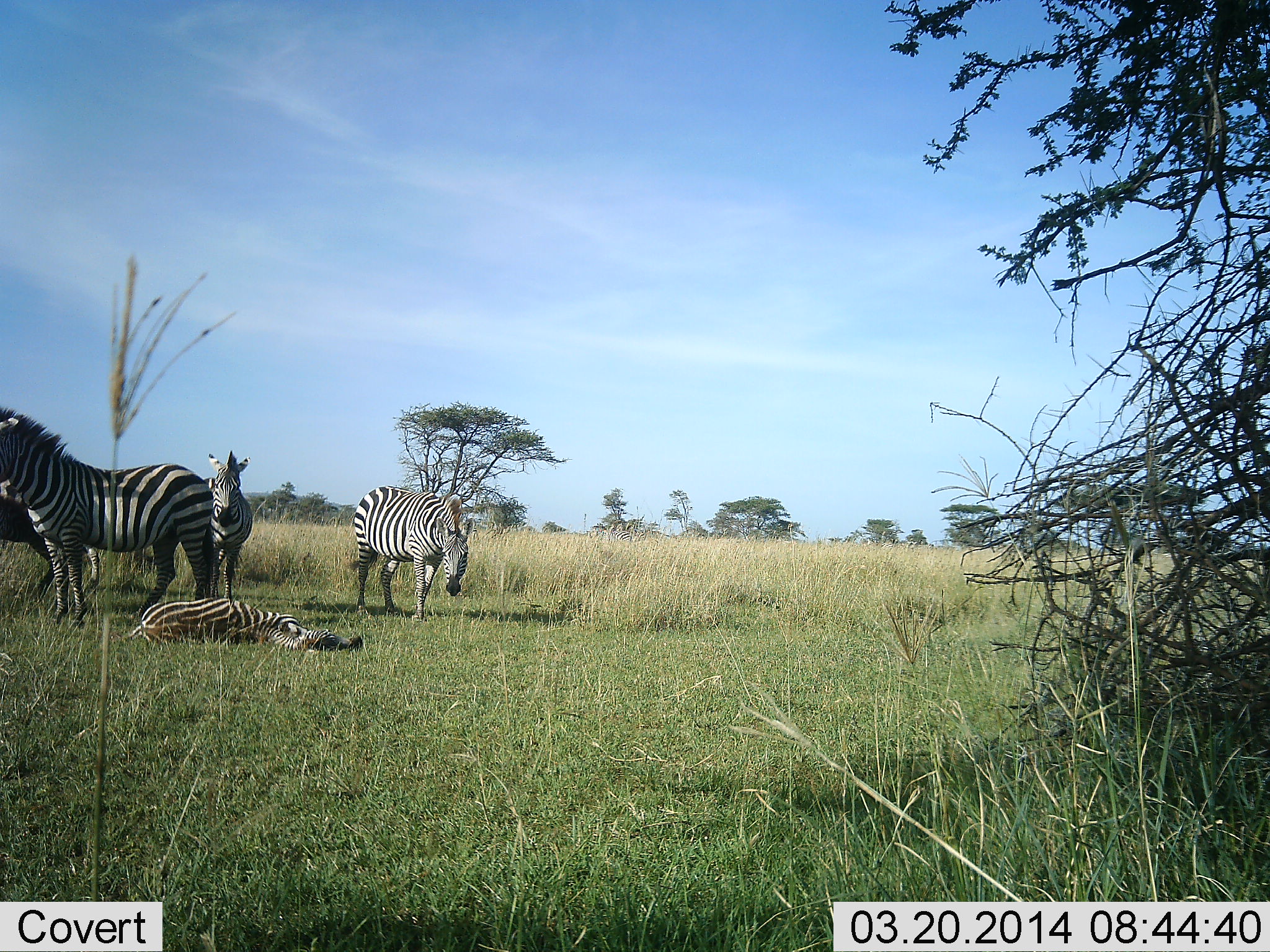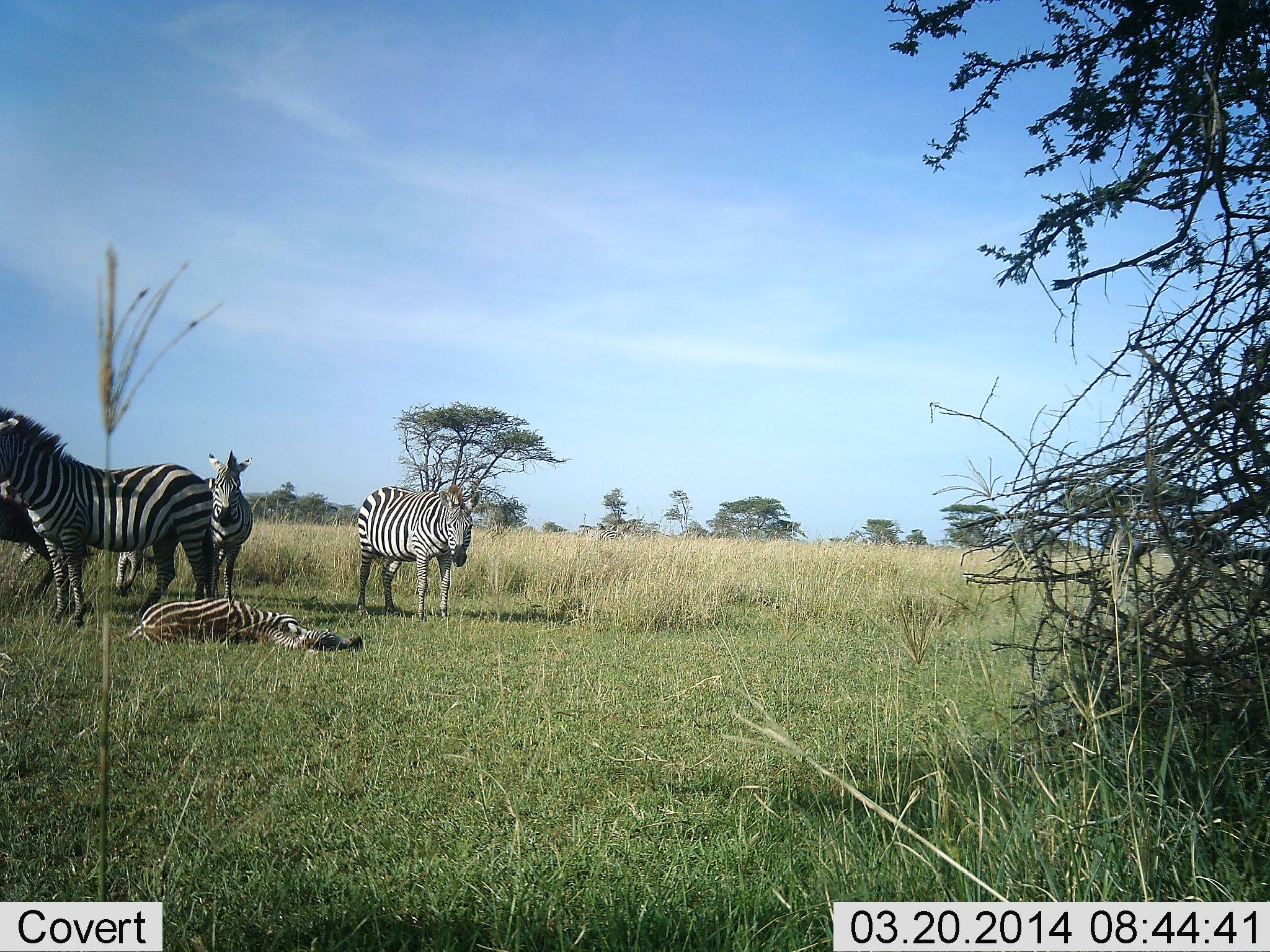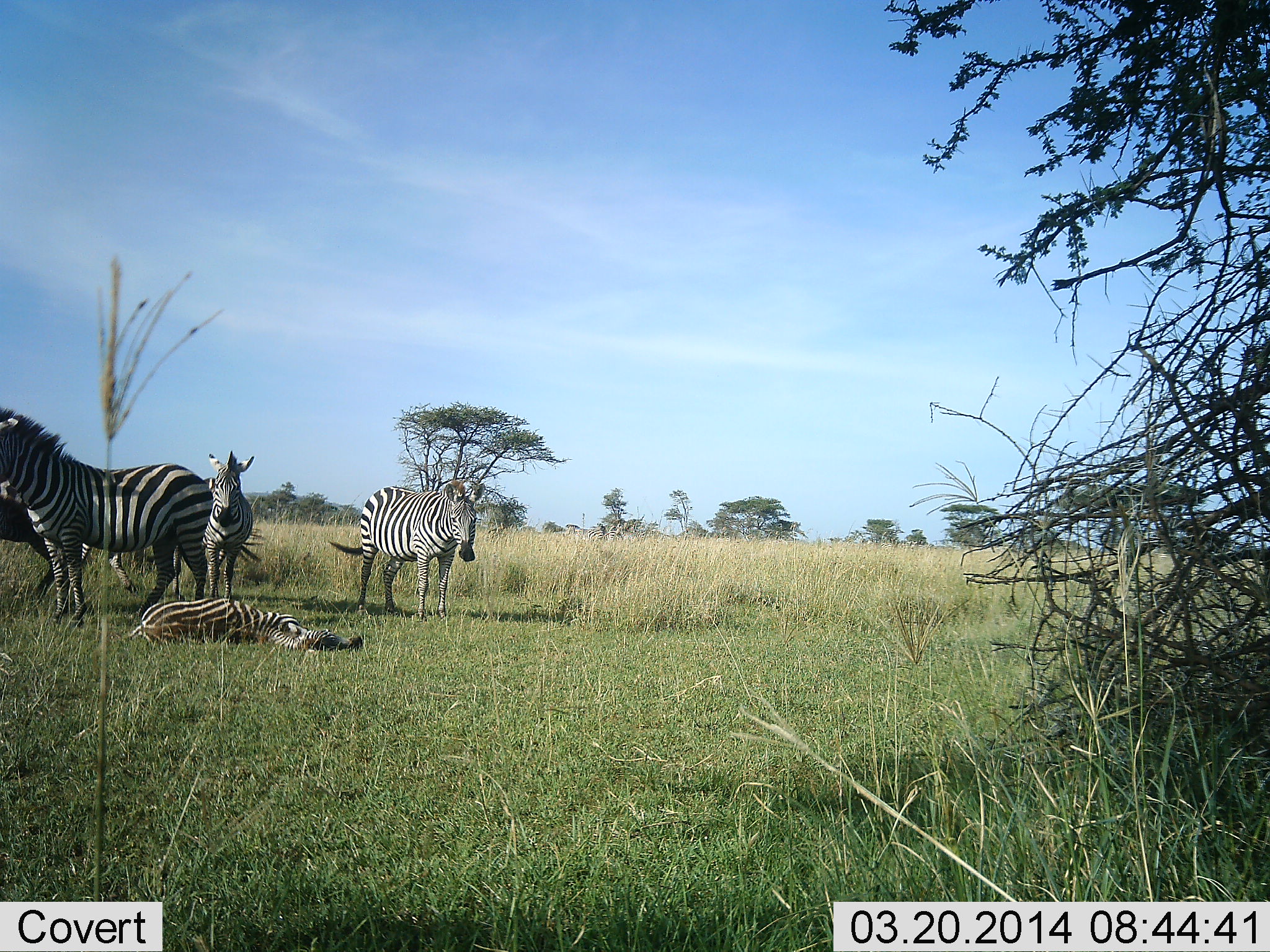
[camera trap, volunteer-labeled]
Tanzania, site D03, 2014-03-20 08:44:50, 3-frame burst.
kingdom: Animalia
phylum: Chordata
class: Mammalia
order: Perissodactyla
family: Equidae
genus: Equus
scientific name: Equus quagga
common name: plains zebra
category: zebra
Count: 6.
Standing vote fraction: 91%.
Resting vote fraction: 91%.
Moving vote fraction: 36%.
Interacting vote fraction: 0%.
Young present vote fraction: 9%.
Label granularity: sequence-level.